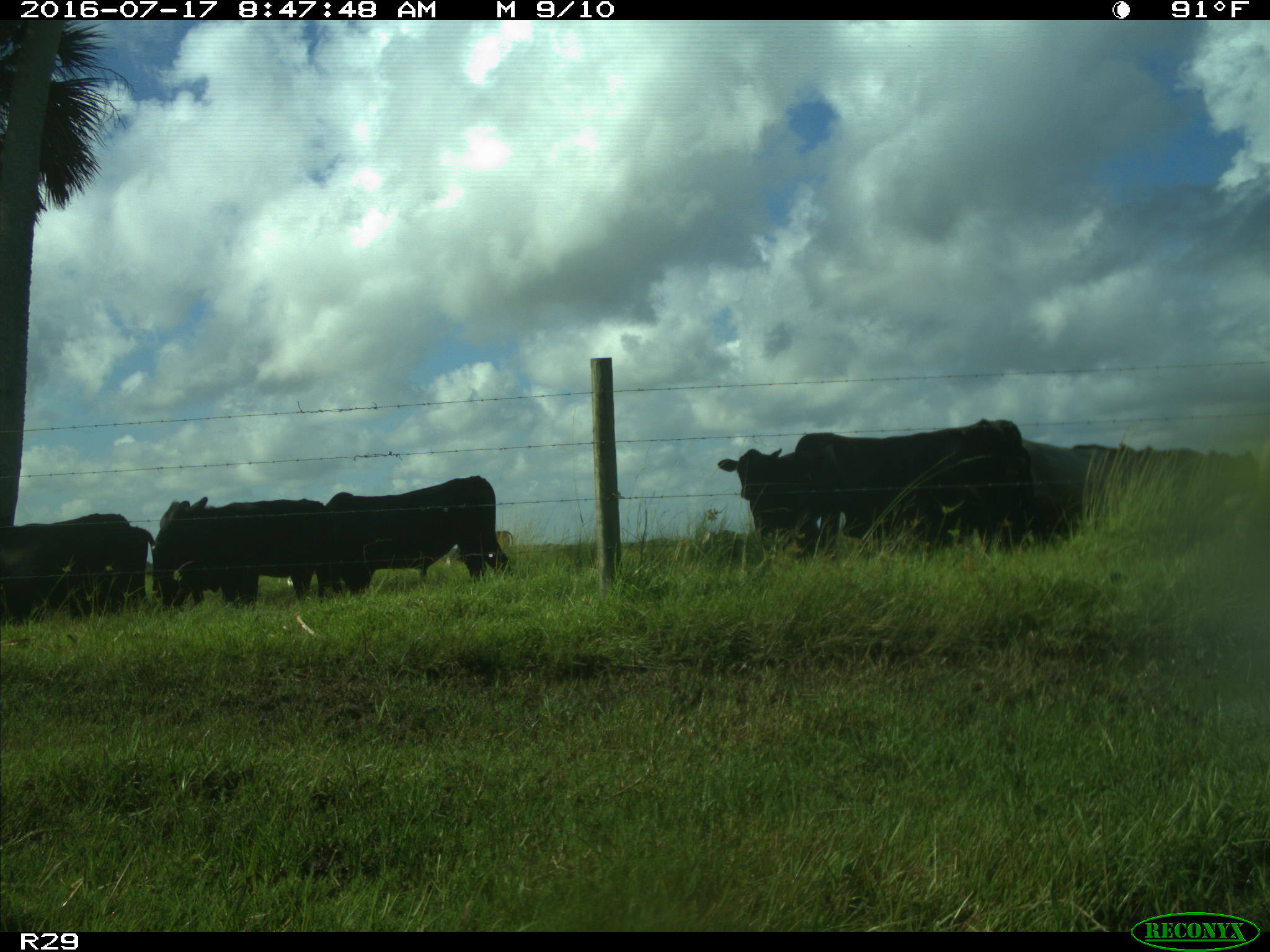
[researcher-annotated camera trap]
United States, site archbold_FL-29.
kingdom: Animalia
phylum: Chordata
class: Mammalia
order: Artiodactyla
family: Bovidae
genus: Bos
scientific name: Bos taurus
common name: domestic cow